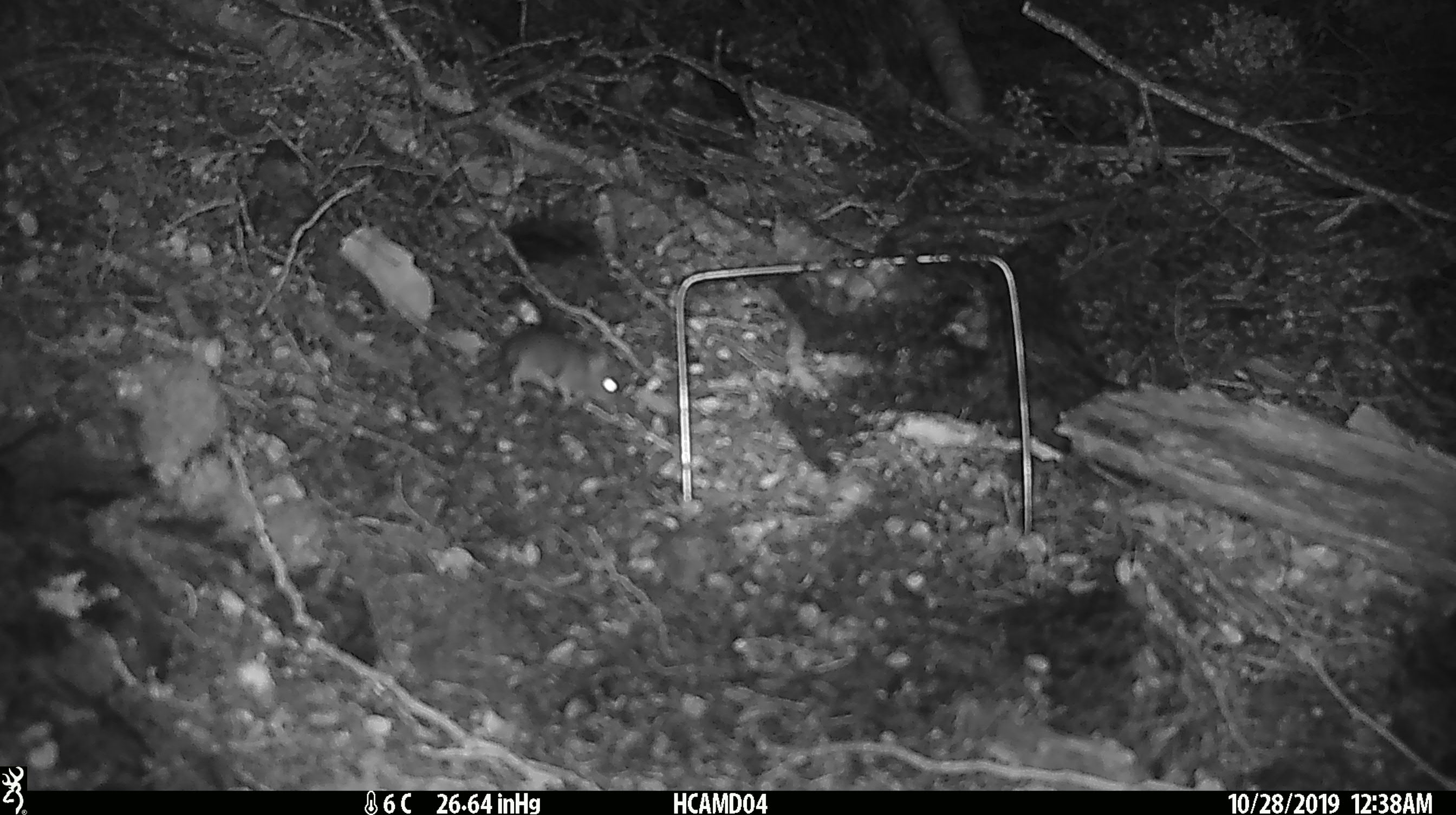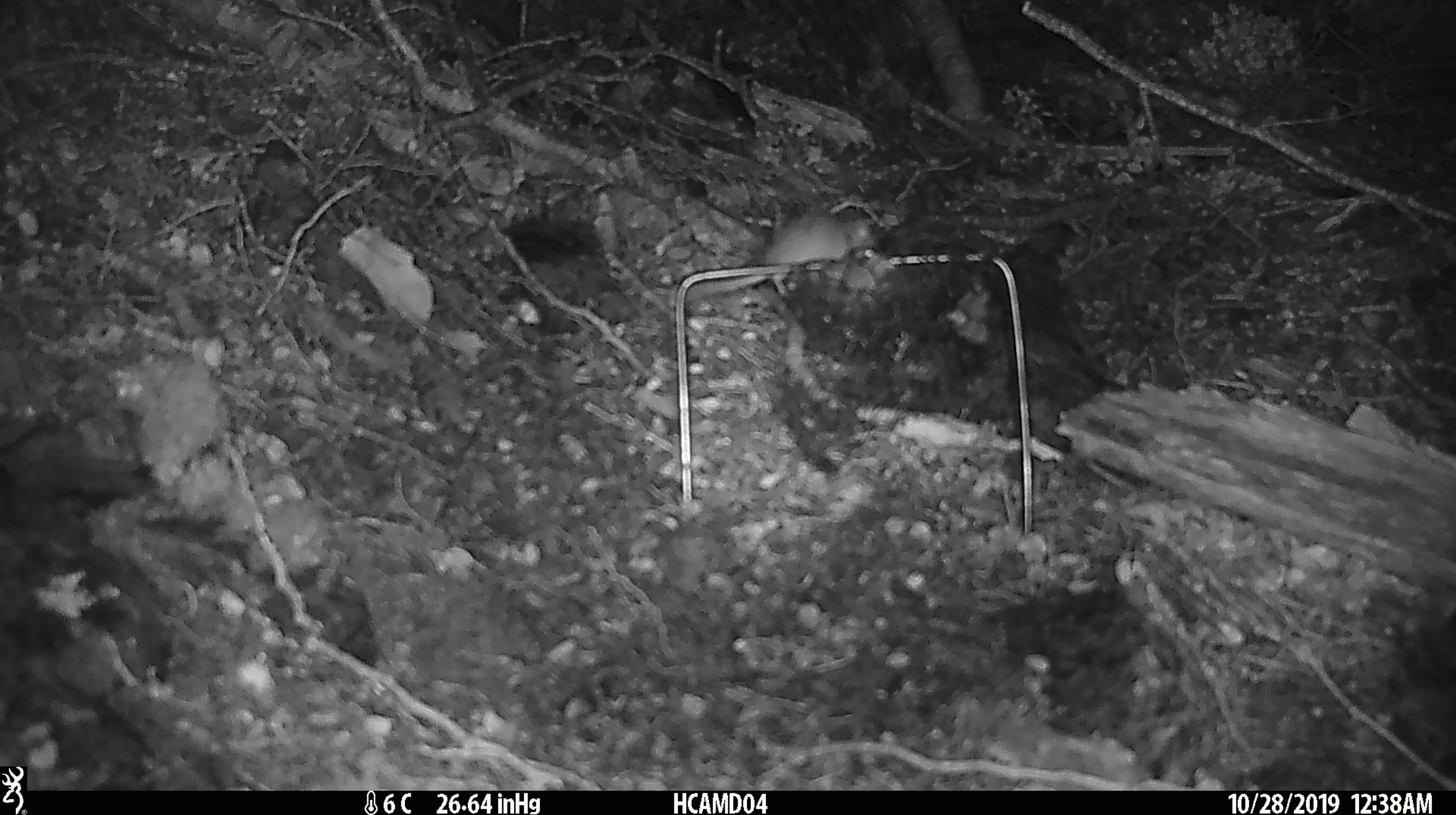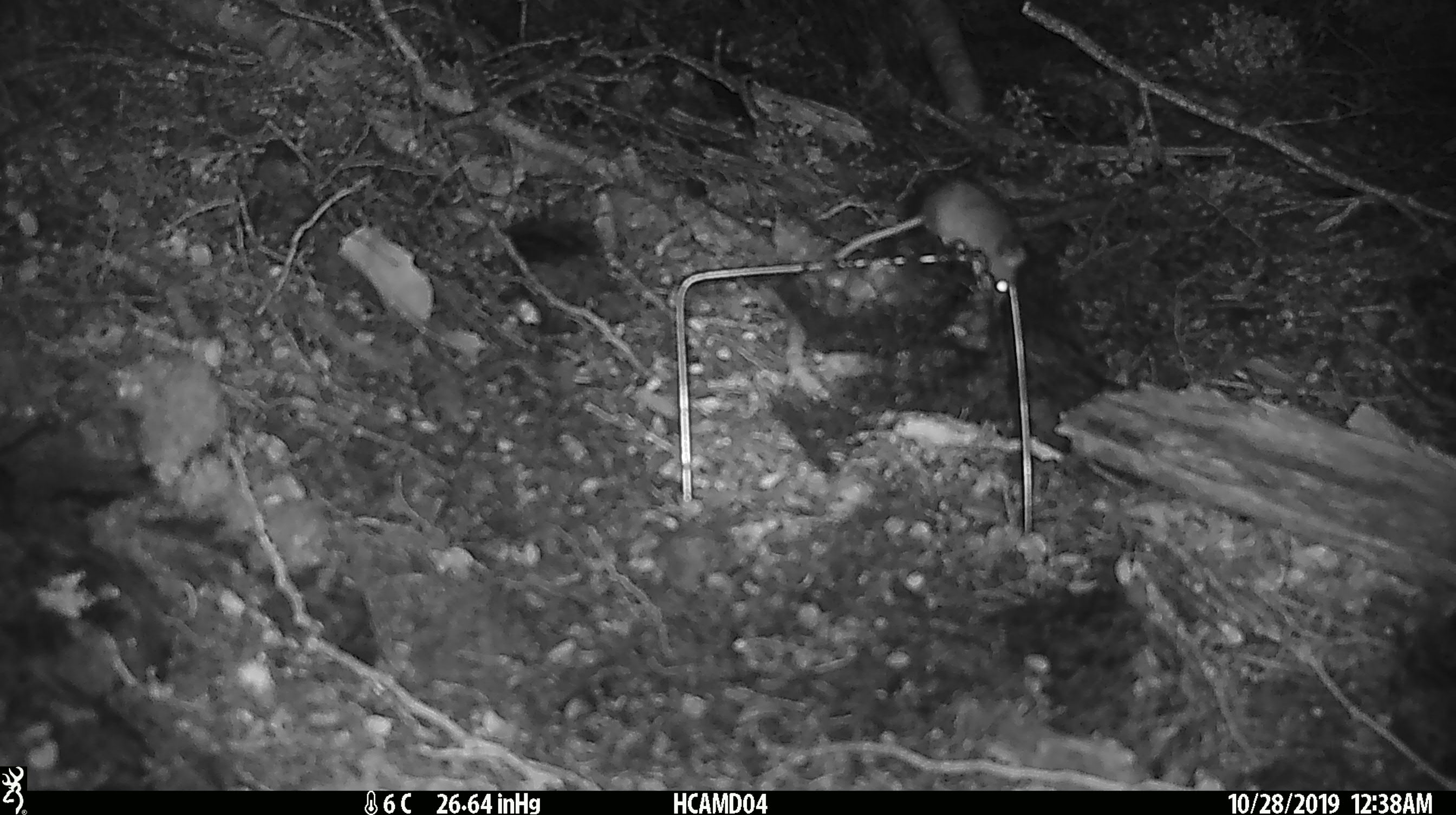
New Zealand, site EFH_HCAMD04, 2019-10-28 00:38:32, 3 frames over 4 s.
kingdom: Animalia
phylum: Chordata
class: Mammalia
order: Rodentia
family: Muridae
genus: Mus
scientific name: Mus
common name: mouse